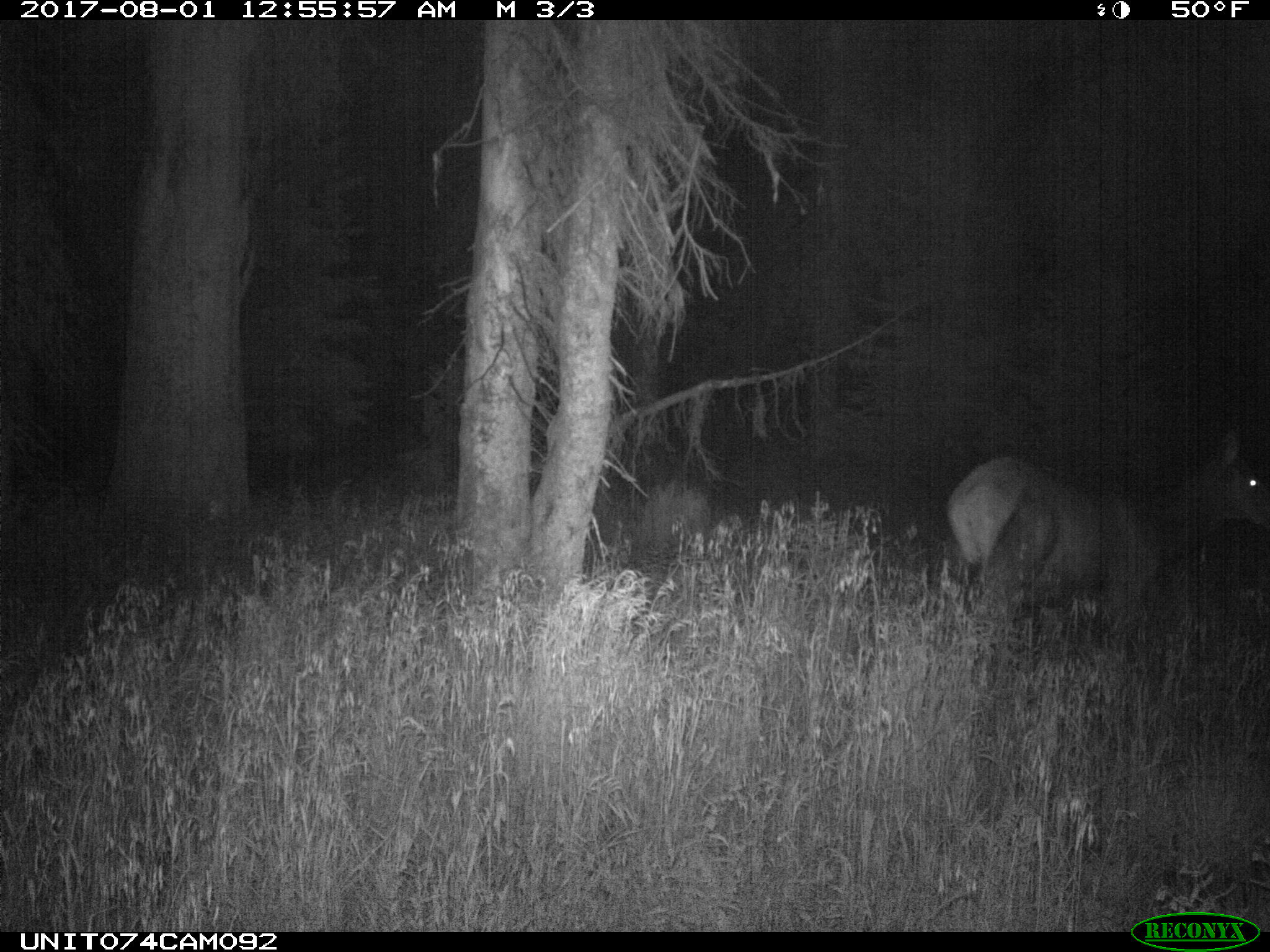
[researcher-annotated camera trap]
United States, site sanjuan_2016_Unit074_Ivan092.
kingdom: Animalia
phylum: Chordata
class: Mammalia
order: Artiodactyla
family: Cervidae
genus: Cervus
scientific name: Cervus elaphus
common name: red deer